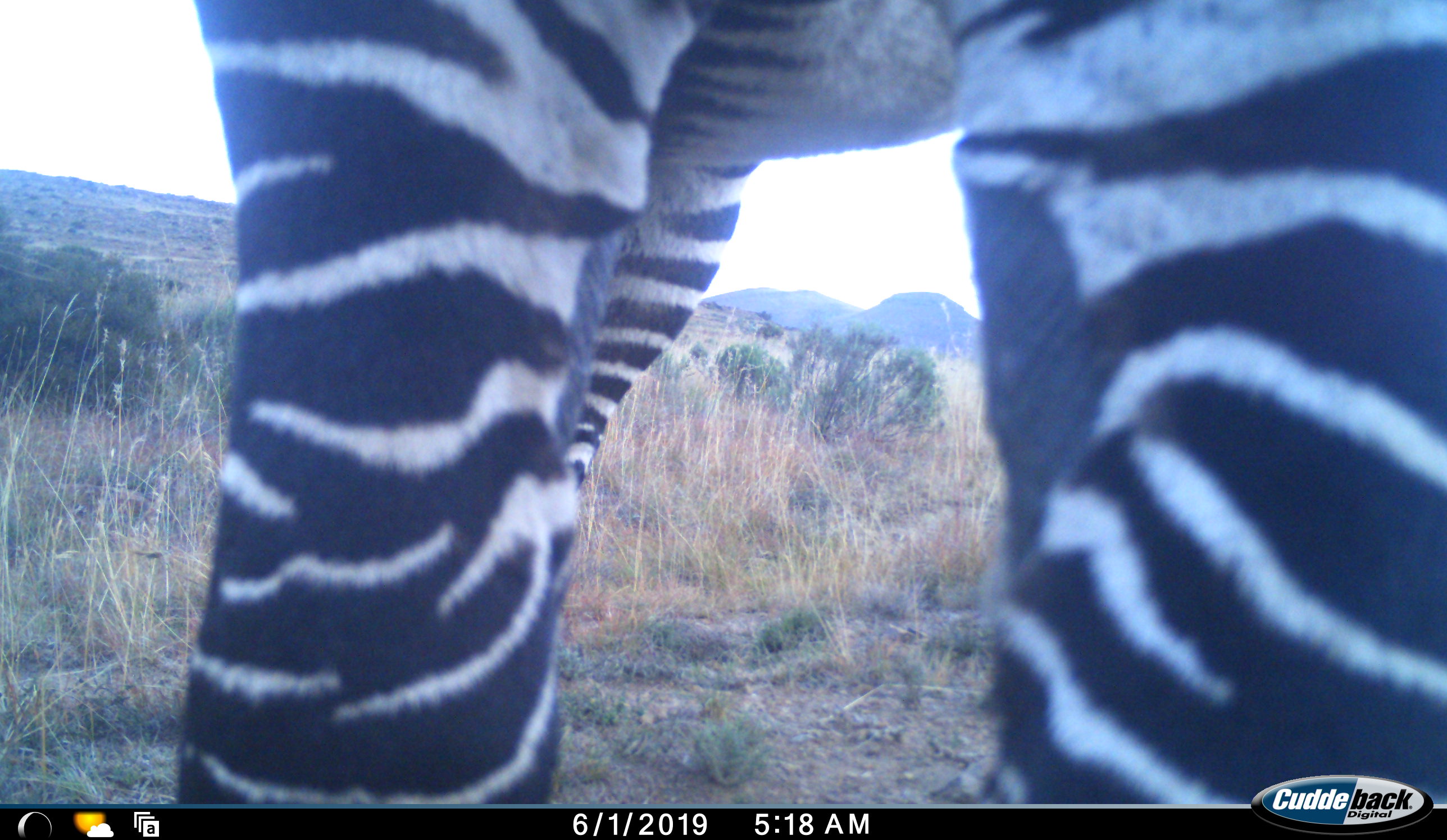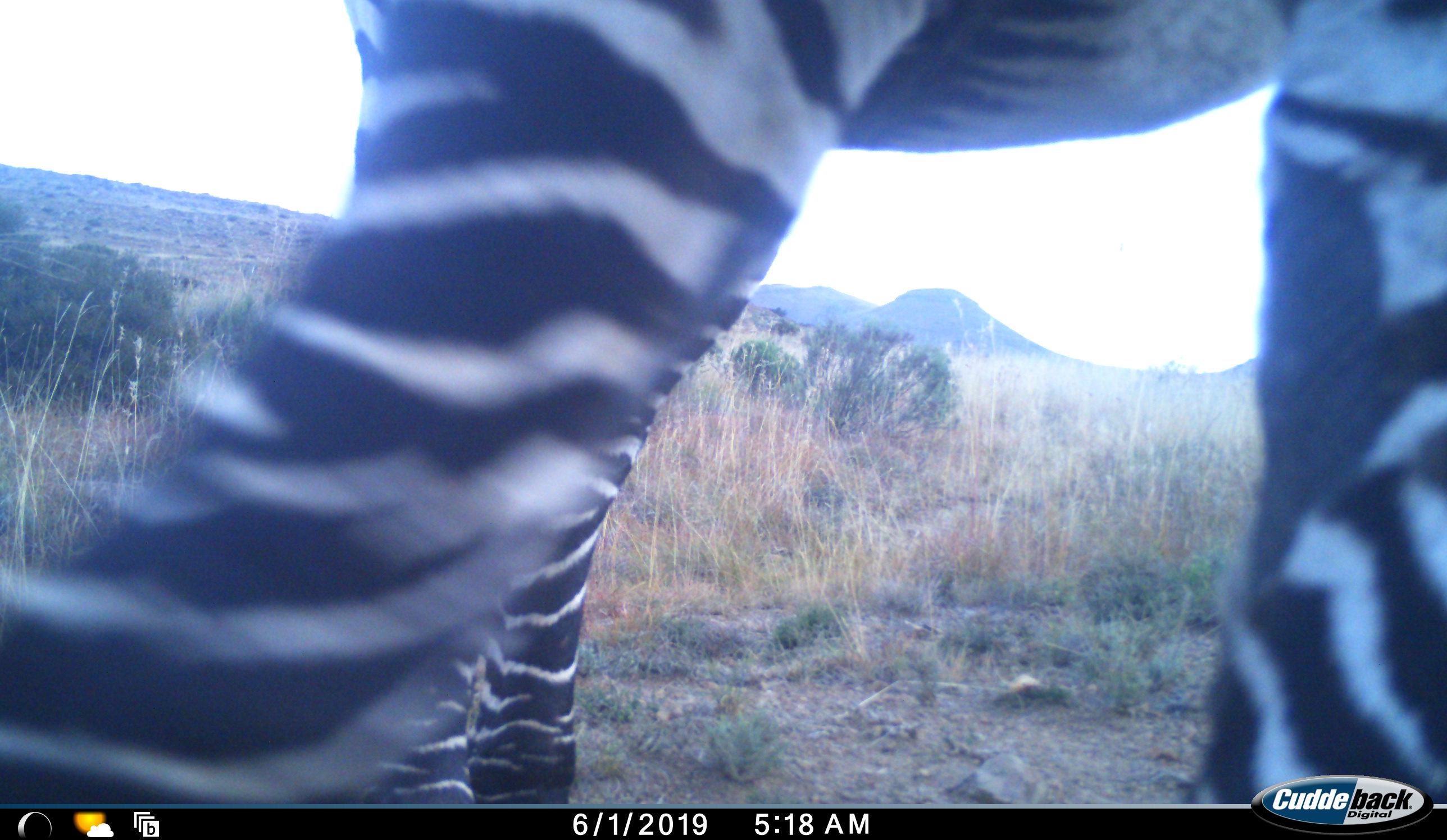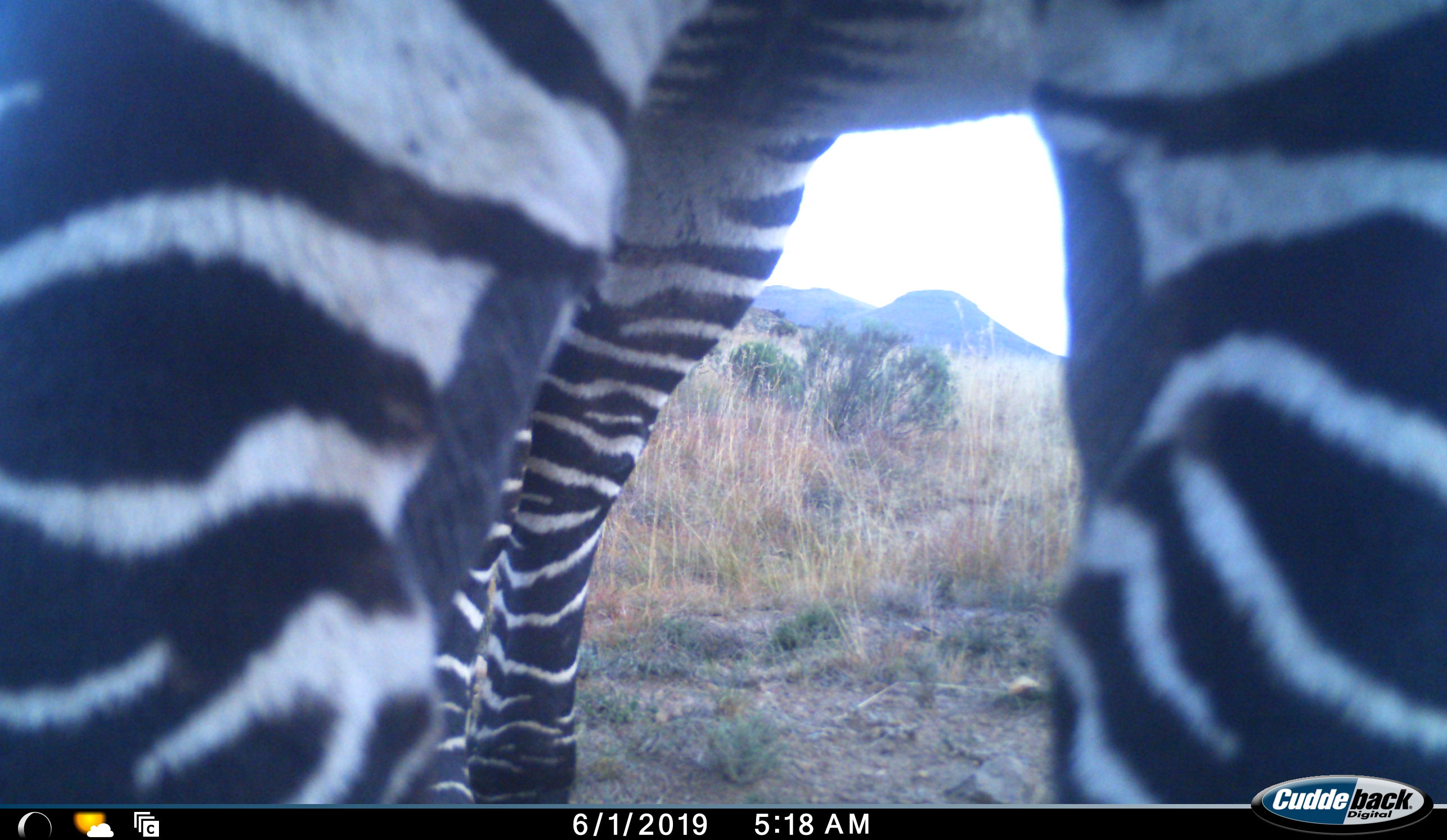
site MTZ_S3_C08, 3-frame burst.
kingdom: Animalia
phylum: Chordata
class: Mammalia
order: Perissodactyla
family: Equidae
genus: Equus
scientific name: Equus zebra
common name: mountain zebra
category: zebramountain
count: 1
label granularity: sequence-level